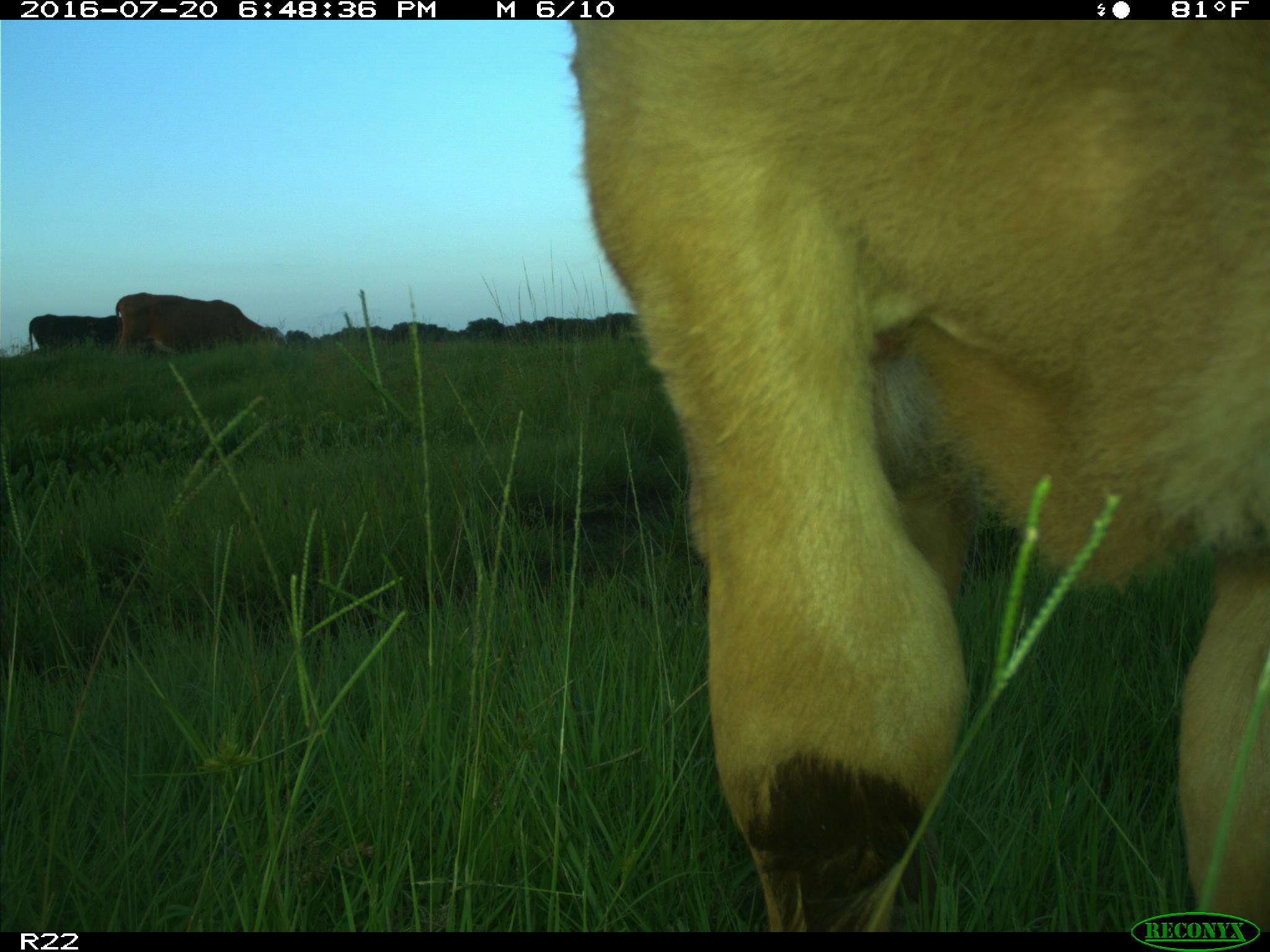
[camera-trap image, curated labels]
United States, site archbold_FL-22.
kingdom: Animalia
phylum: Chordata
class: Mammalia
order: Artiodactyla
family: Bovidae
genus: Bos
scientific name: Bos taurus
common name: domestic cow